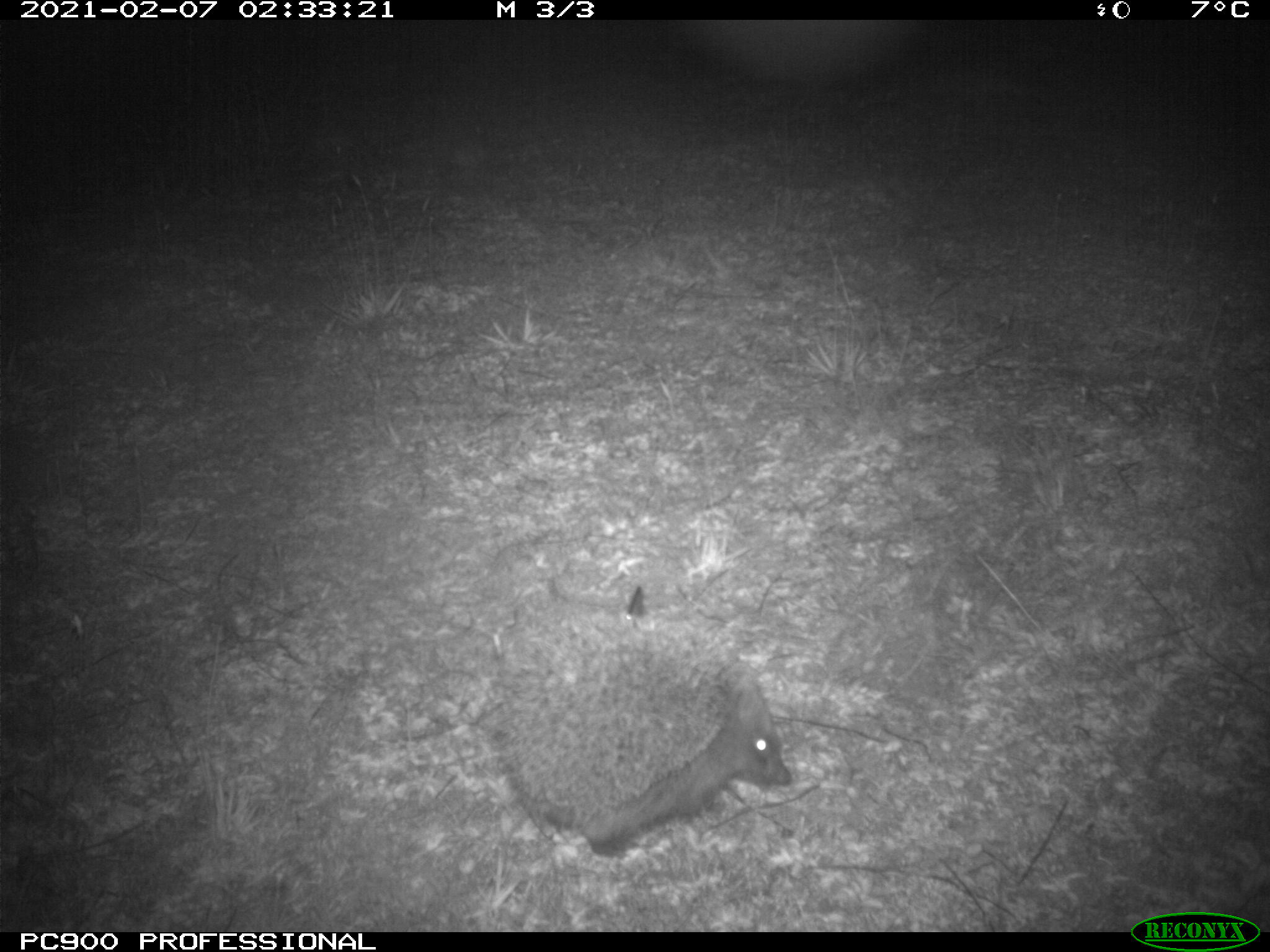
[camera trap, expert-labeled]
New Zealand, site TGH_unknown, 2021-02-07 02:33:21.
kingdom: Animalia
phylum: Chordata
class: Mammalia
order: Eulipotyphla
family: Erinaceidae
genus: Erinaceus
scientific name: Erinaceus europaeus europaeus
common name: european hedgehog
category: hedgehog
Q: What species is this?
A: Hedgehog (european hedgehog) (Erinaceus europaeus europaeus).